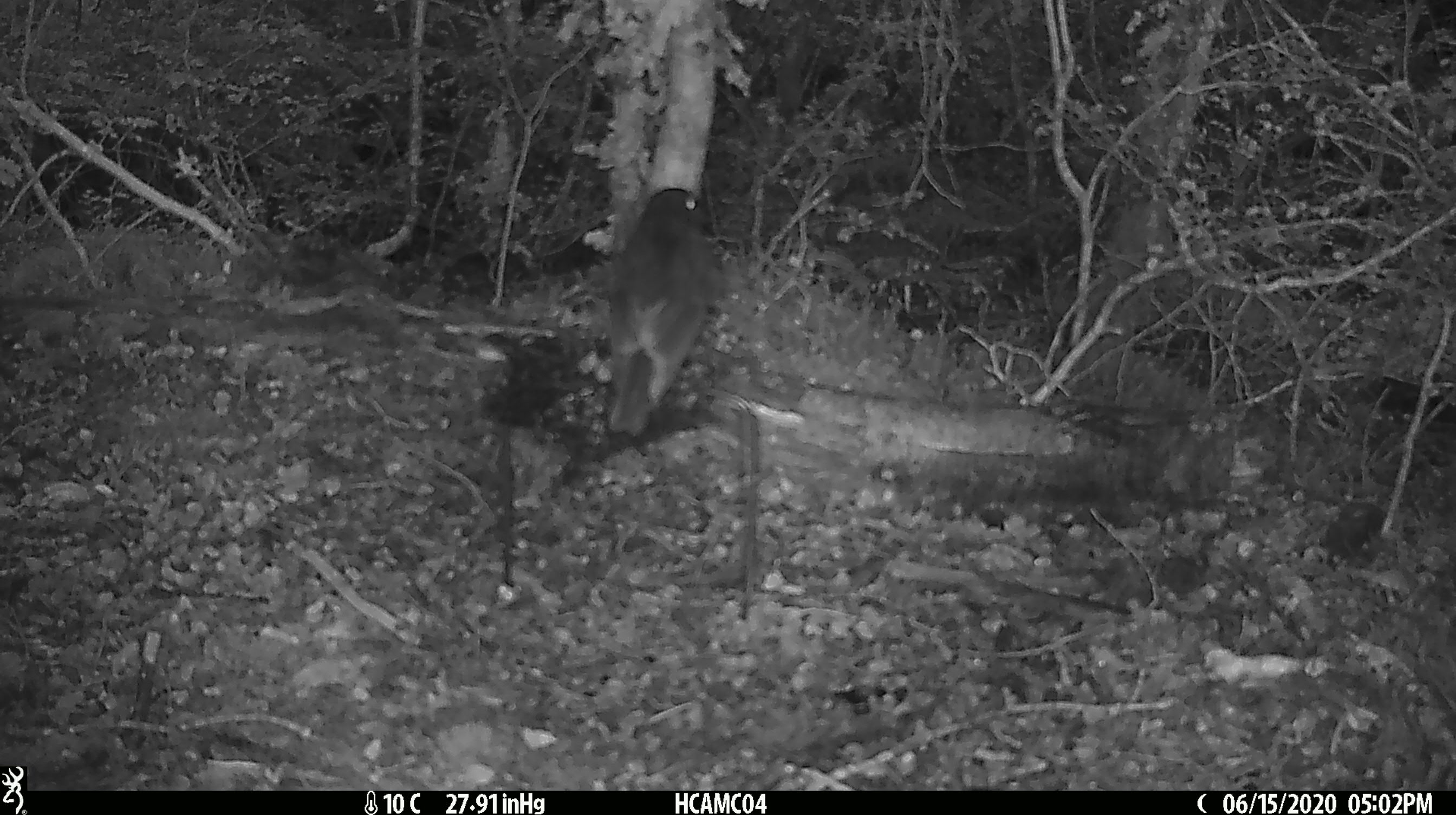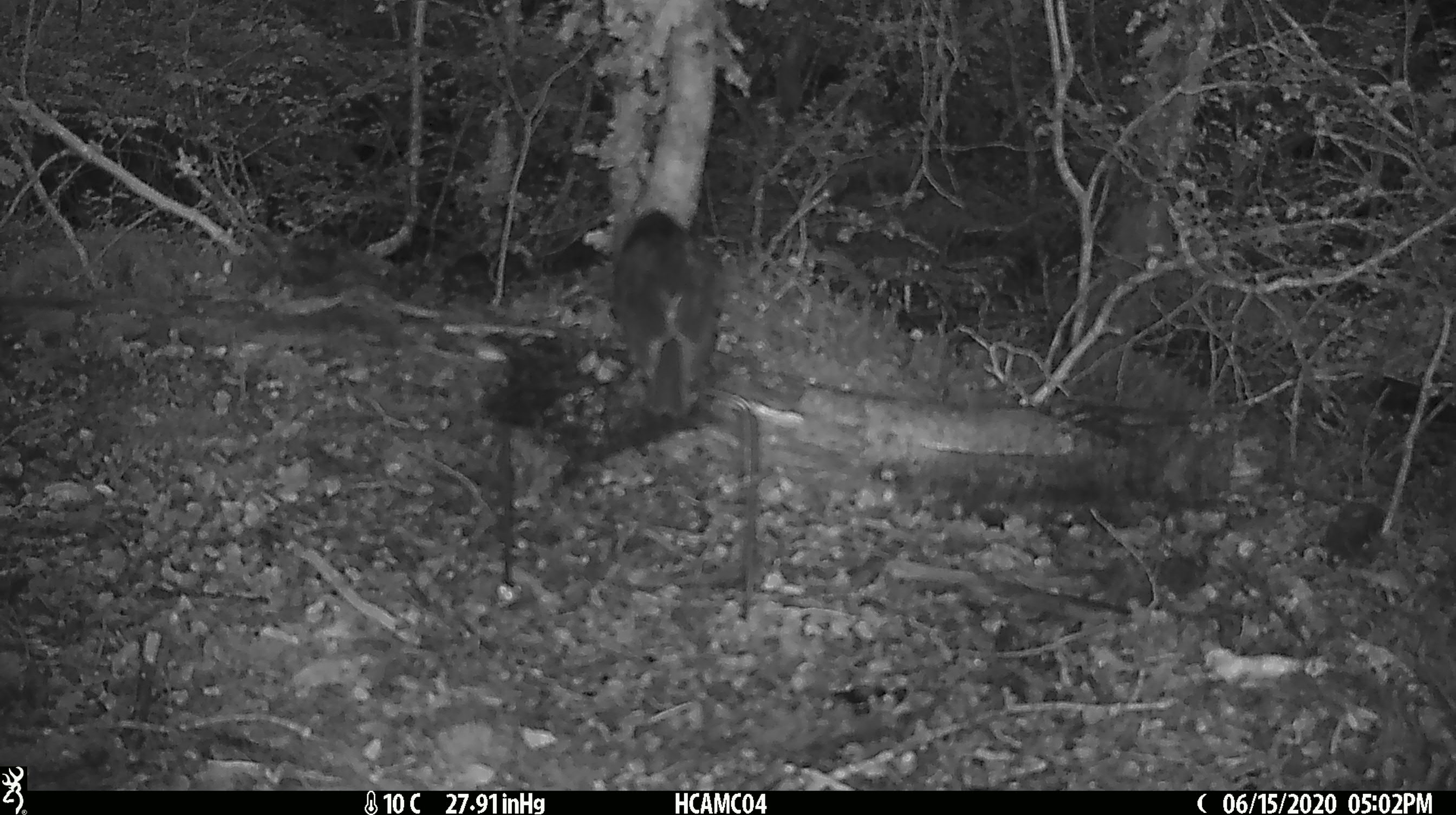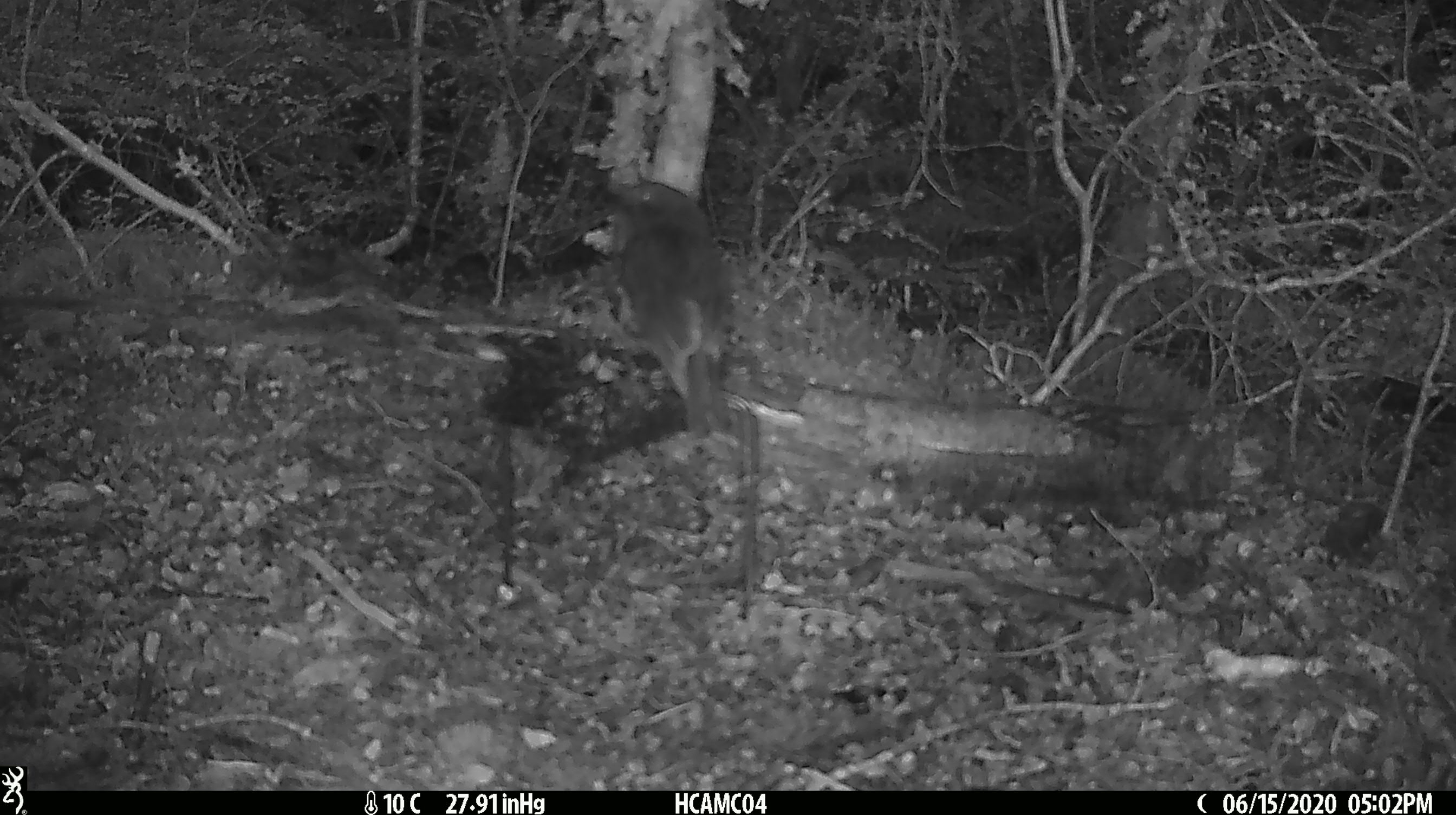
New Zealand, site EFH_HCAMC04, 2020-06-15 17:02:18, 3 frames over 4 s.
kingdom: Animalia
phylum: Chordata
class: Aves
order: Passeriformes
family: Petroicidae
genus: Petroica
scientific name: Petroica australis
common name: new zealand robin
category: robin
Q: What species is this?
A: Robin (new zealand robin) (Petroica australis).